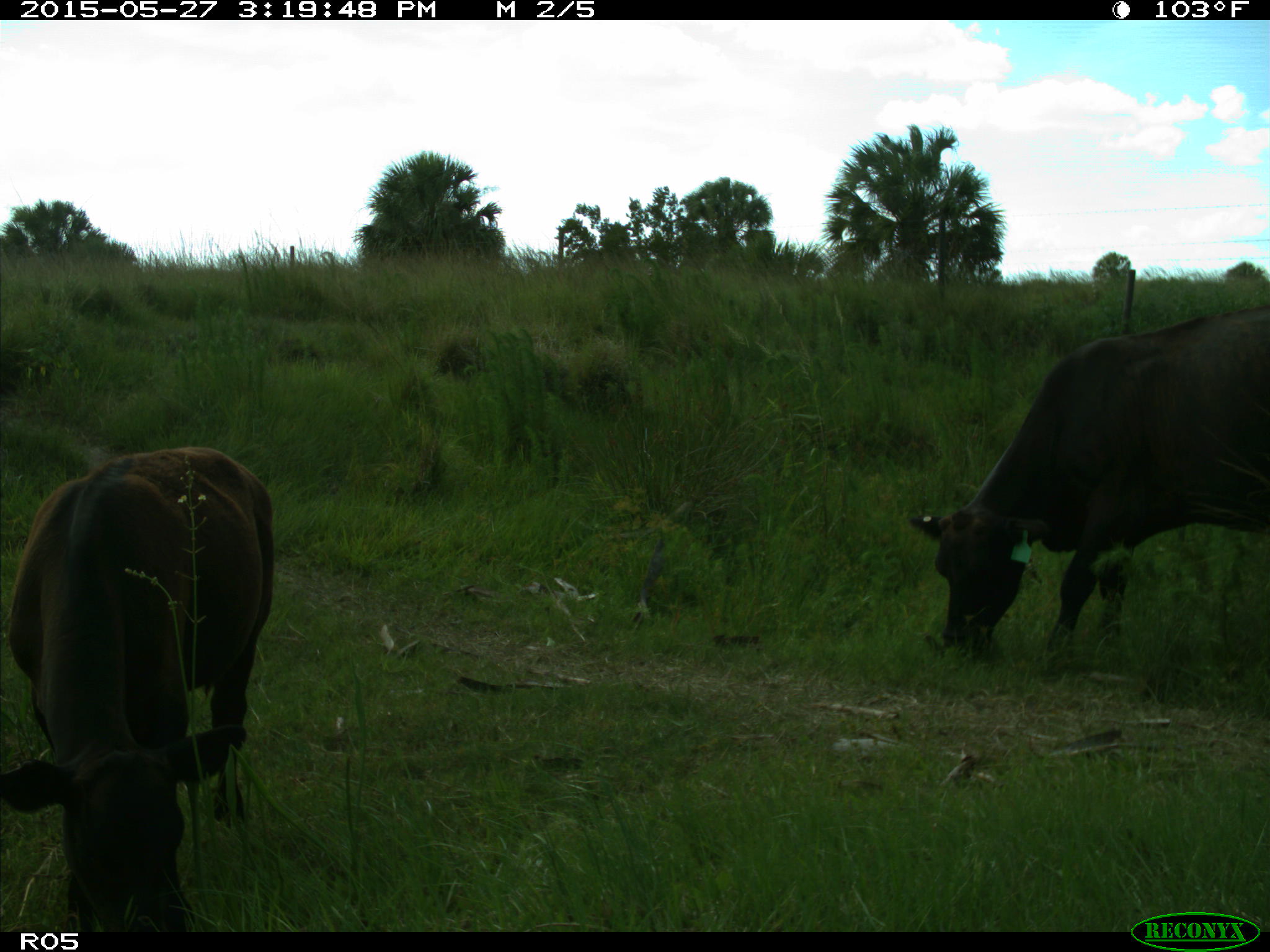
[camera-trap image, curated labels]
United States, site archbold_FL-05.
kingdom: Animalia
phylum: Chordata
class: Mammalia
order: Artiodactyla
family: Bovidae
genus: Bos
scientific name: Bos taurus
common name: domestic cow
Bos taurus (domestic cow).